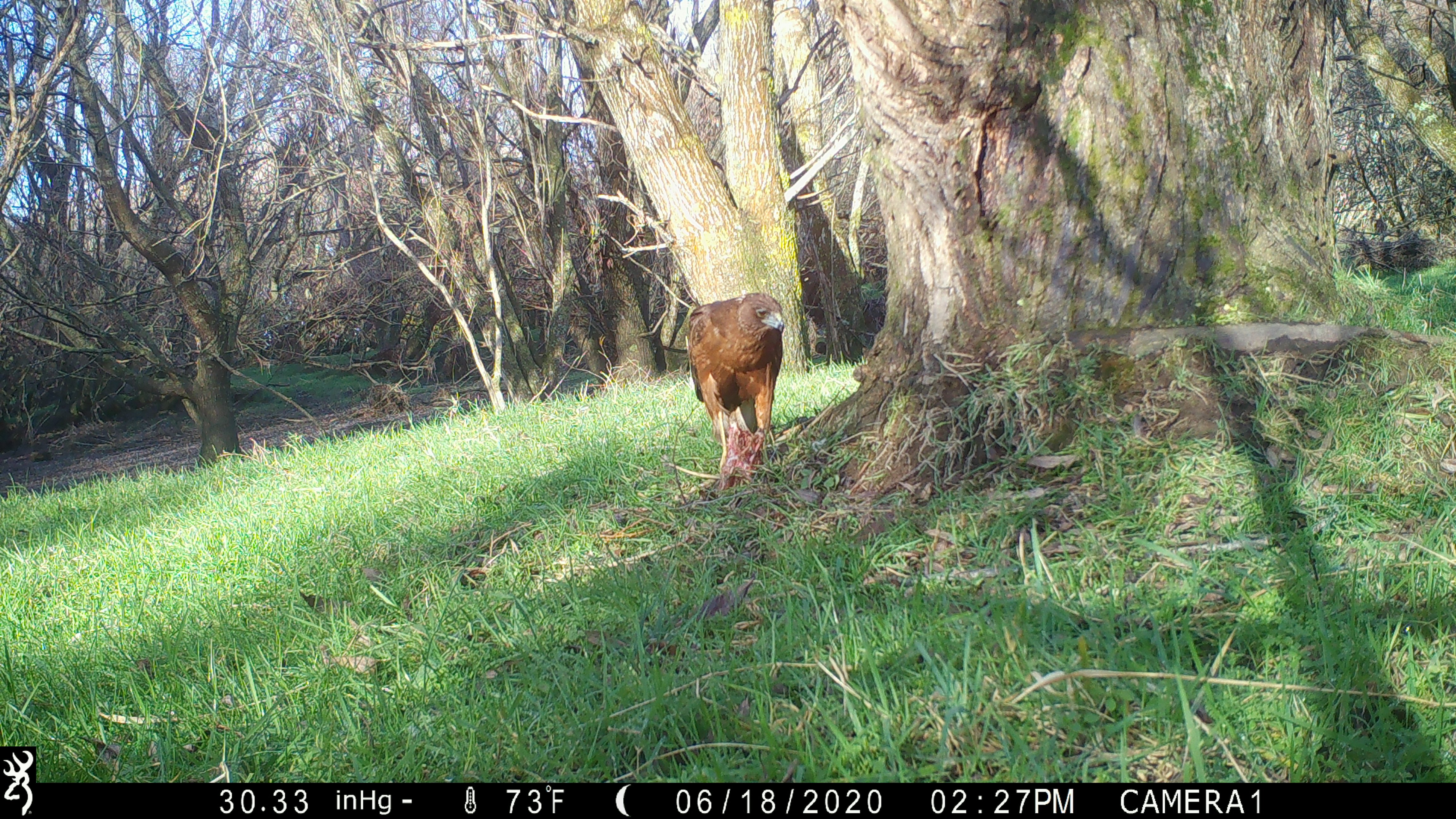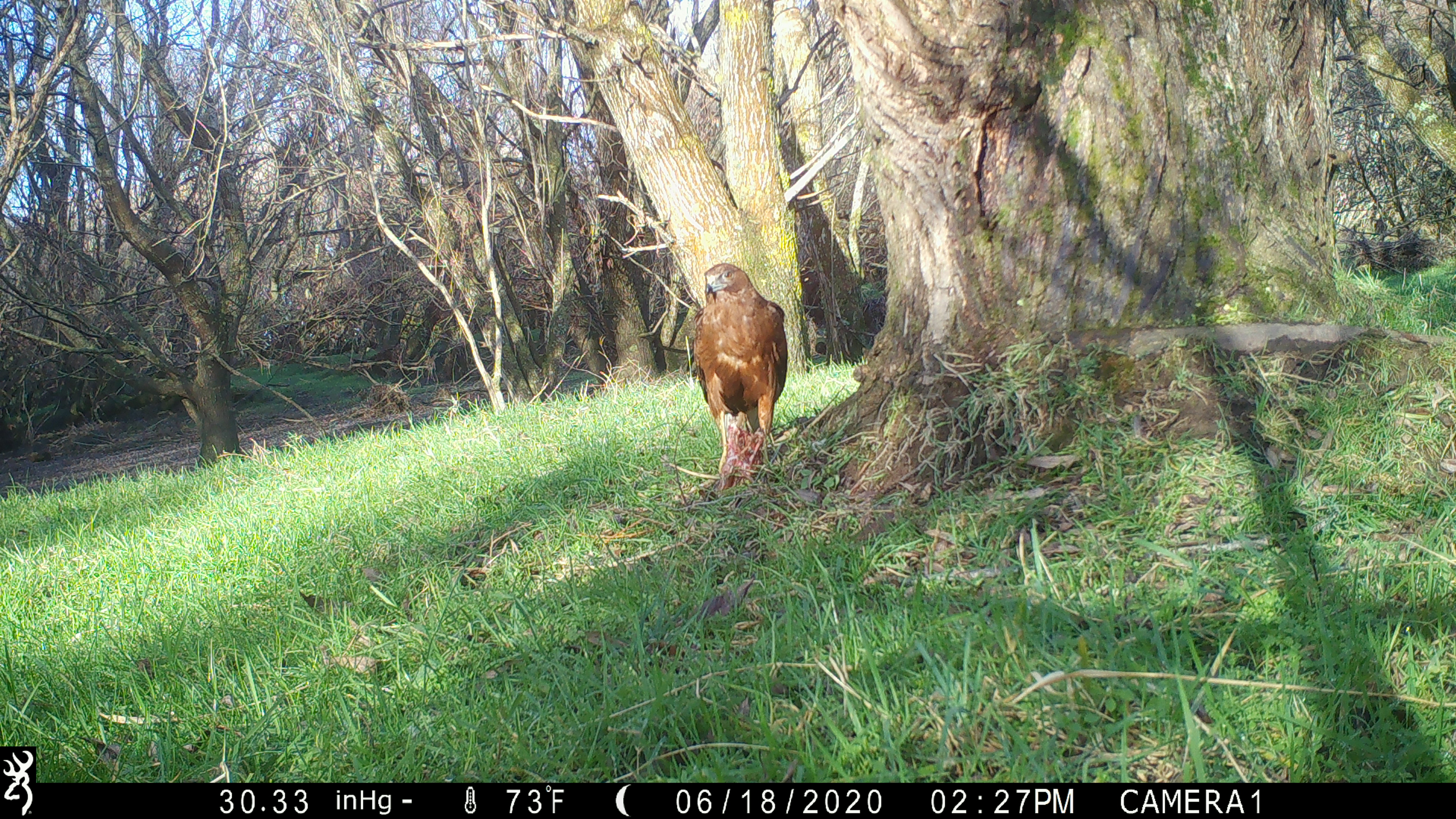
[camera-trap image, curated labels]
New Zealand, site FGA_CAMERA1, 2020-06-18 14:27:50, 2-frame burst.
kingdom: Animalia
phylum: Chordata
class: Aves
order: Accipitriformes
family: Accipitridae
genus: Circus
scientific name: Circus approximans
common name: swamp harrier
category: harrier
Harrier (swamp harrier) (Circus approximans).